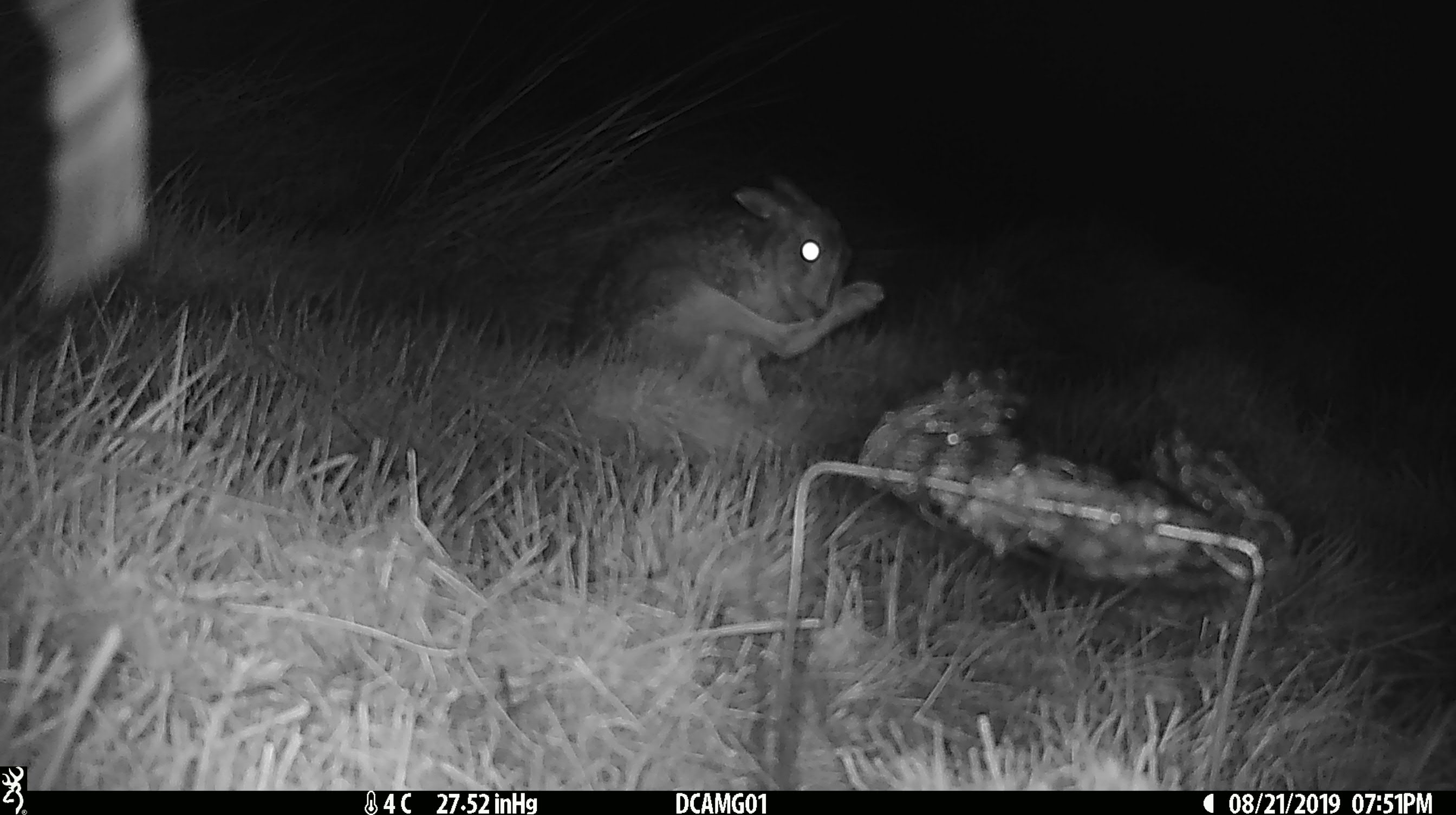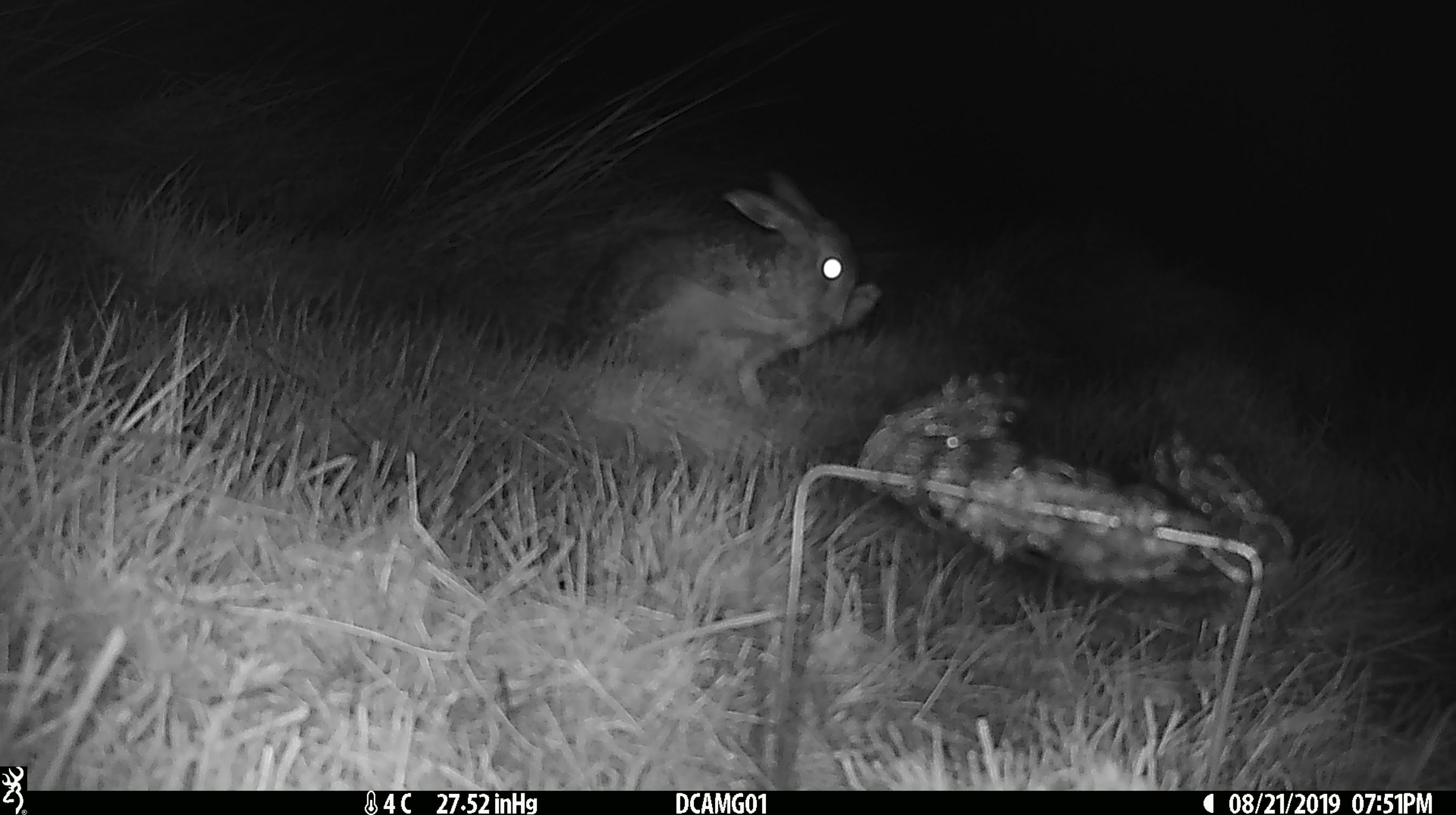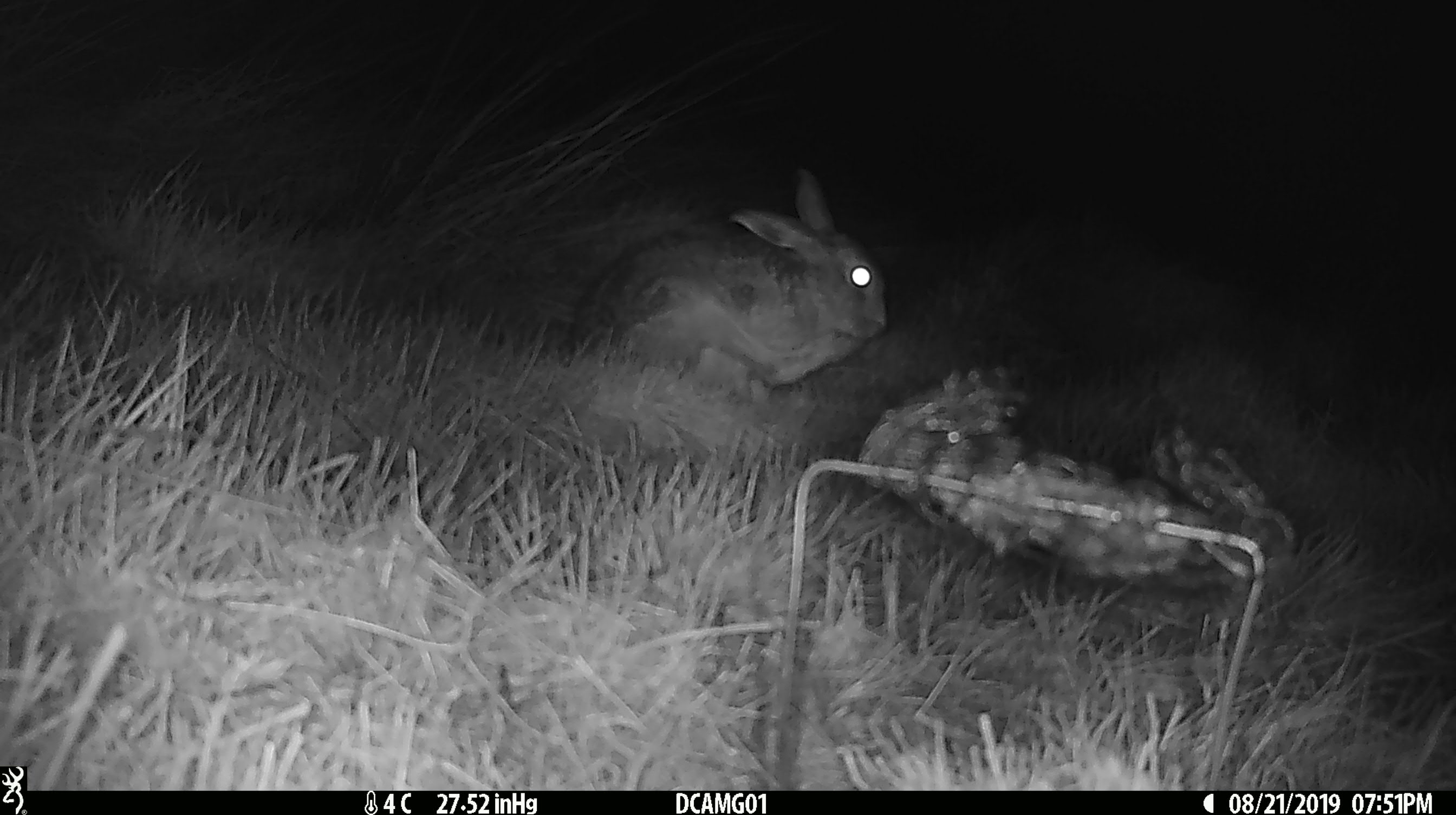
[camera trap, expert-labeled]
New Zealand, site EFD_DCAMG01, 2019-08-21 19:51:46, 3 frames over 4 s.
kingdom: Animalia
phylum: Chordata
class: Mammalia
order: Lagomorpha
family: Leporidae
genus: Lepus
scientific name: Lepus europaeus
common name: brown hare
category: hare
Hare (brown hare) (Lepus europaeus).